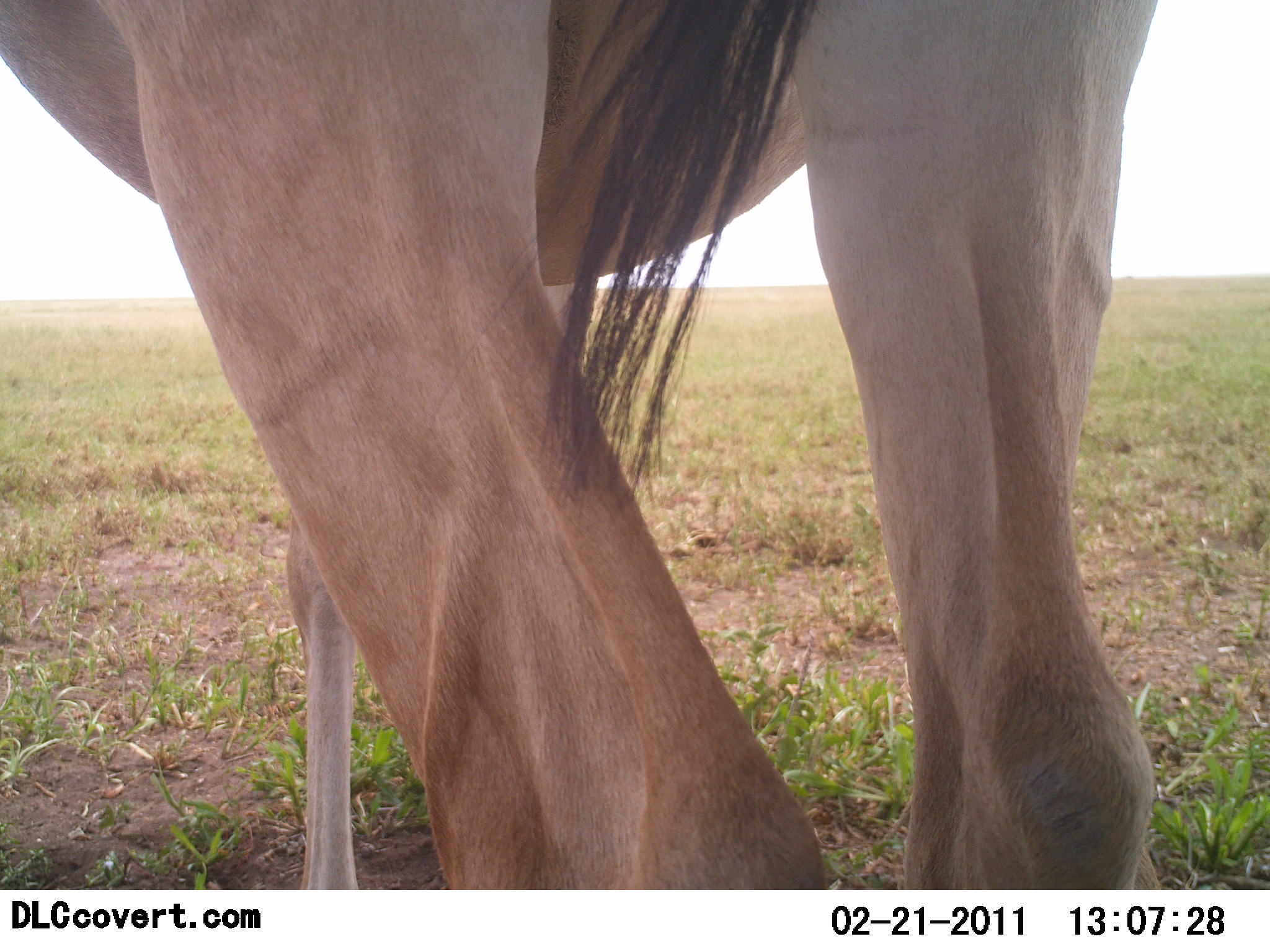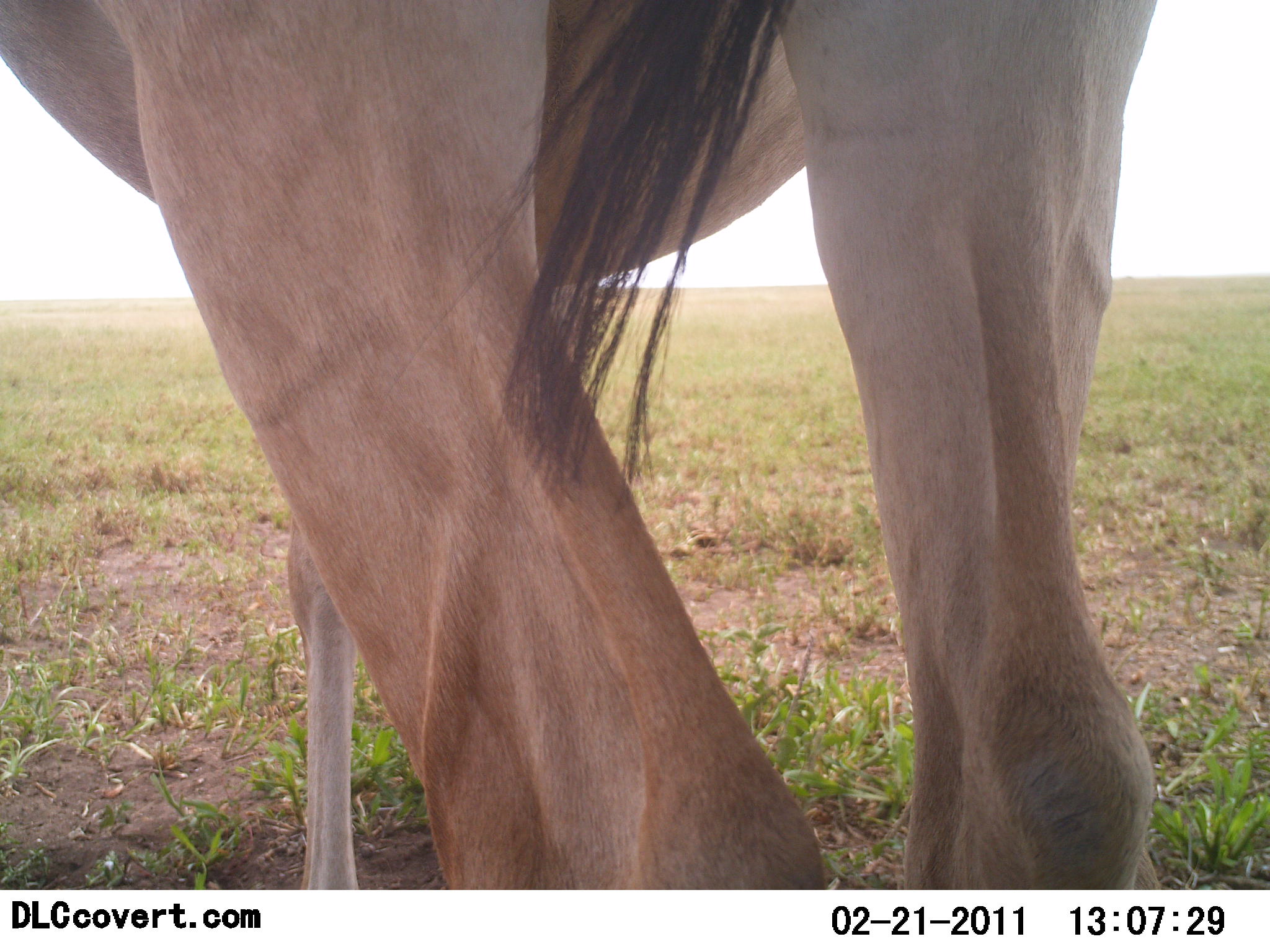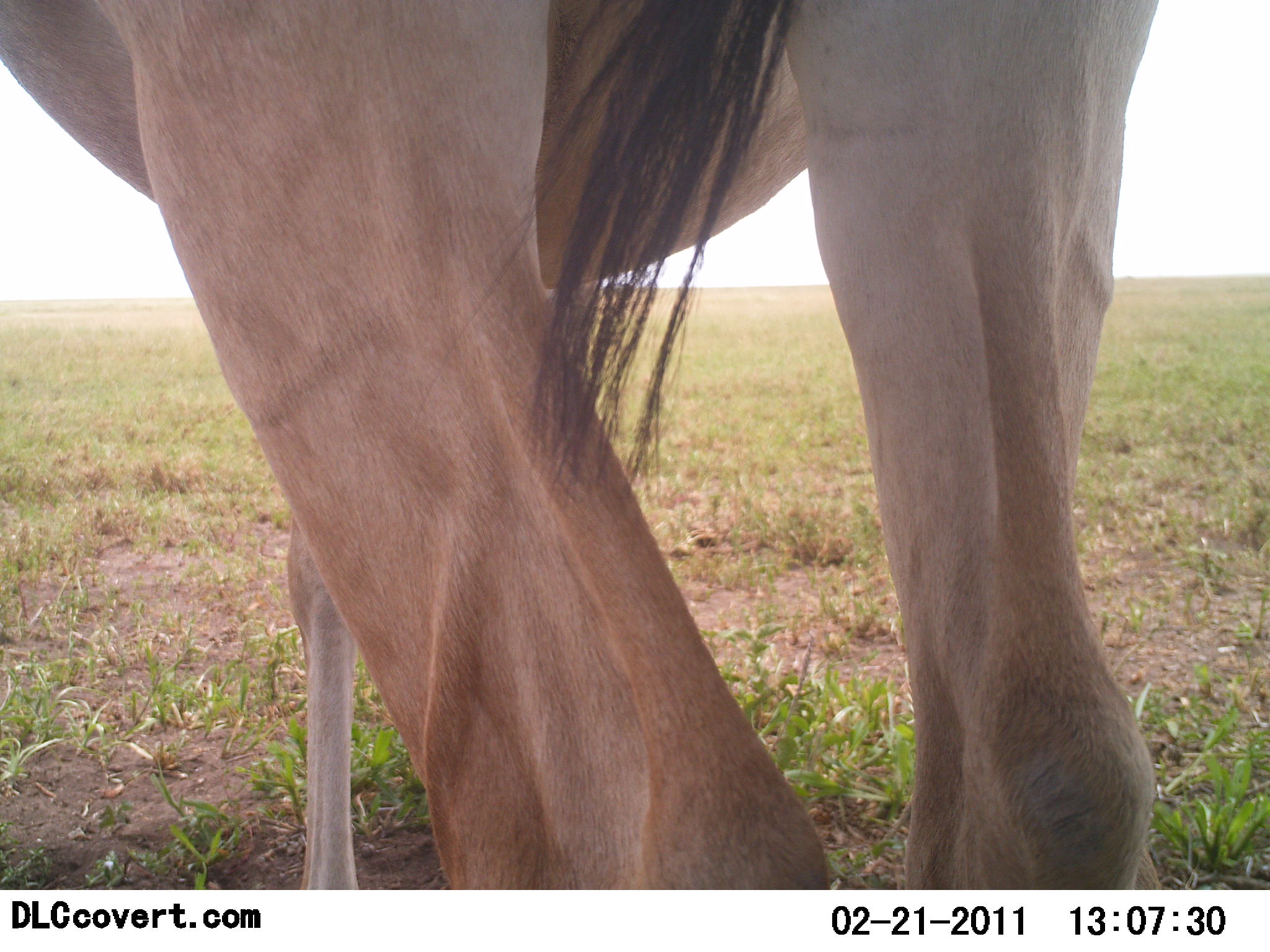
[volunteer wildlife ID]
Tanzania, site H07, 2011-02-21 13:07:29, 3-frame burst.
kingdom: Animalia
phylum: Chordata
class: Mammalia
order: Artiodactyla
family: Bovidae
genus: Alcelaphus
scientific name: Alcelaphus buselaphus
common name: hartebeest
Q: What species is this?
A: Hartebeest (Alcelaphus buselaphus).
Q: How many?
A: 1.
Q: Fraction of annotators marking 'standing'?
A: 100%.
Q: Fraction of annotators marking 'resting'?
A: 0%.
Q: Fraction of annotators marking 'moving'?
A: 0%.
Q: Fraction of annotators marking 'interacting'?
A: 0%.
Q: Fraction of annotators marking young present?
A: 0%.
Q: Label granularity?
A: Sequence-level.